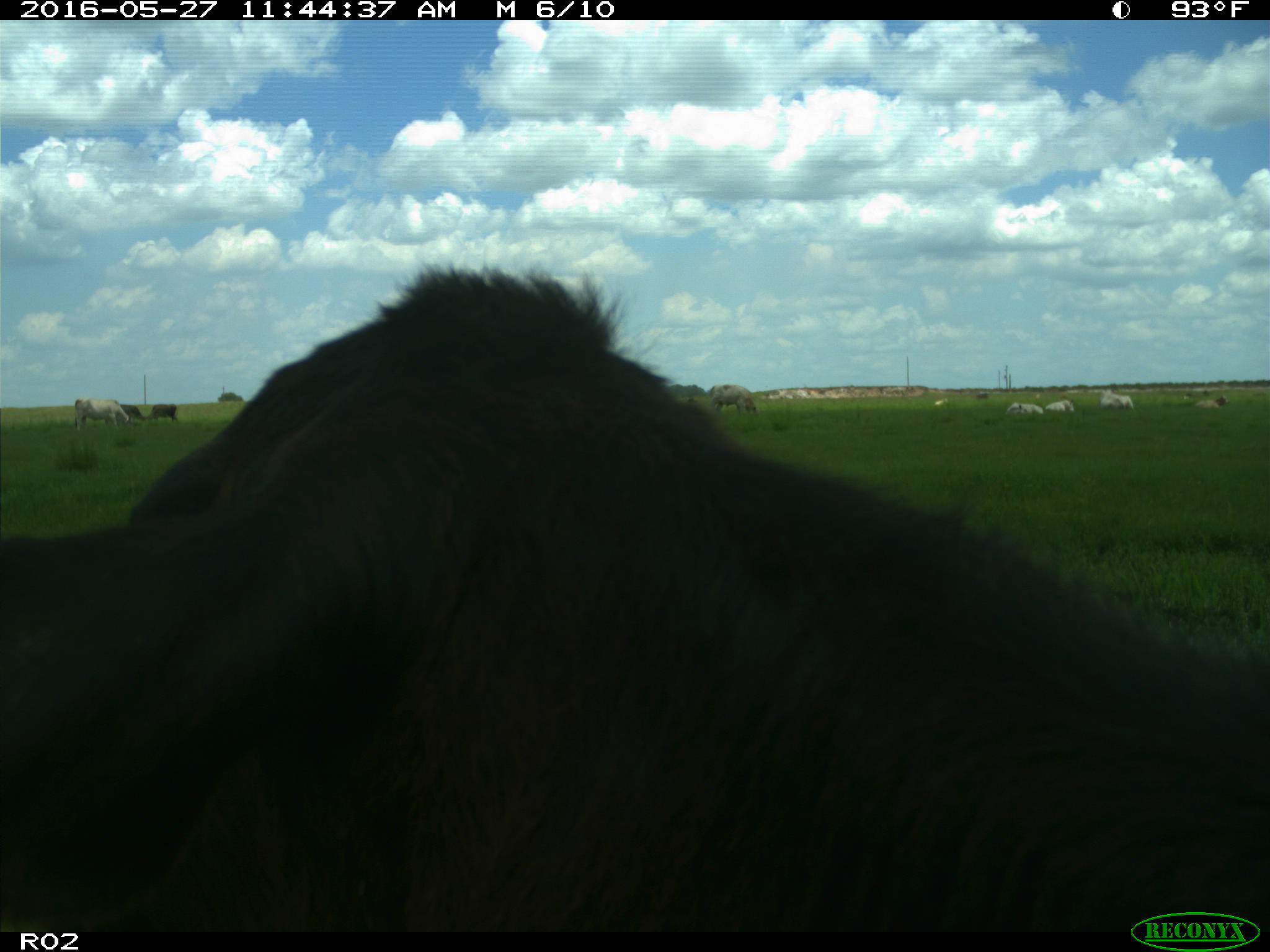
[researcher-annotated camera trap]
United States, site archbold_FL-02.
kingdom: Animalia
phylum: Chordata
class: Mammalia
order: Artiodactyla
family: Bovidae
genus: Bos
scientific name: Bos taurus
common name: domestic cow